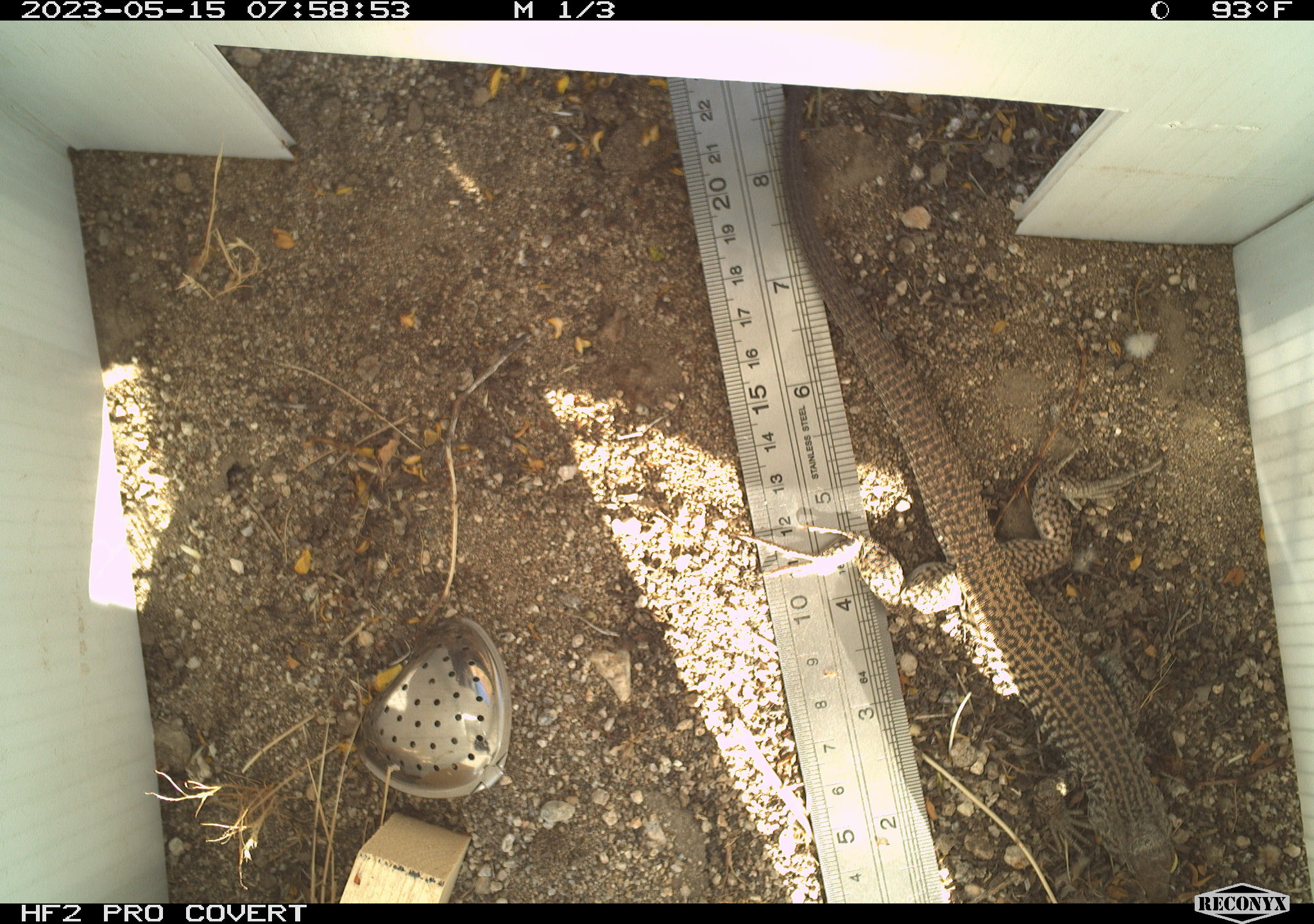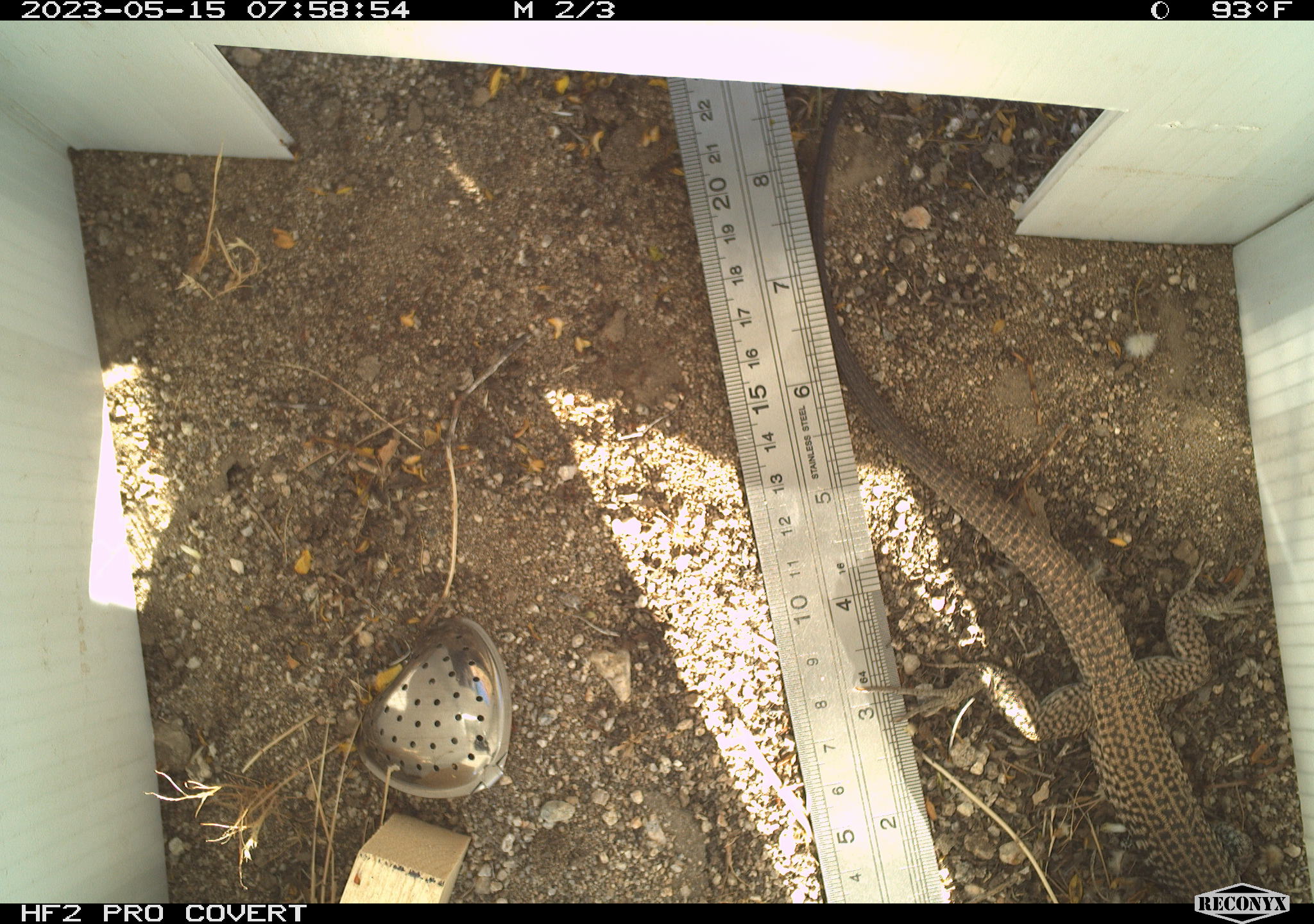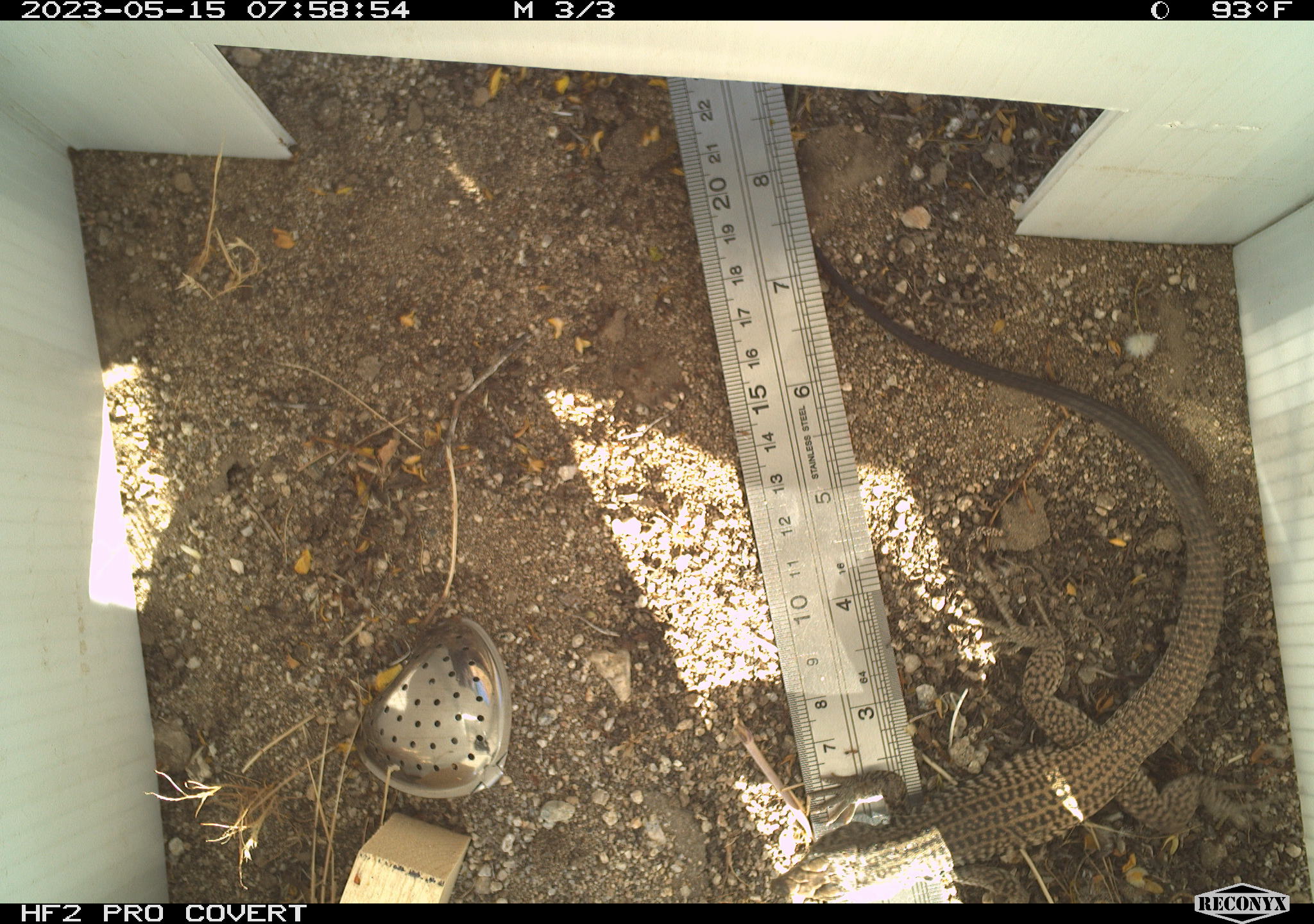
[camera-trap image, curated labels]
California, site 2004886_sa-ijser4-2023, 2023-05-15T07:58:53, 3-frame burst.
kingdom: Animalia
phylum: Chordata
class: Reptilia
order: Squamata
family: Teiidae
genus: Aspidoscelis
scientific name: Aspidoscelis tigris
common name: western whiptail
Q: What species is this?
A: Western whiptail (Aspidoscelis tigris).